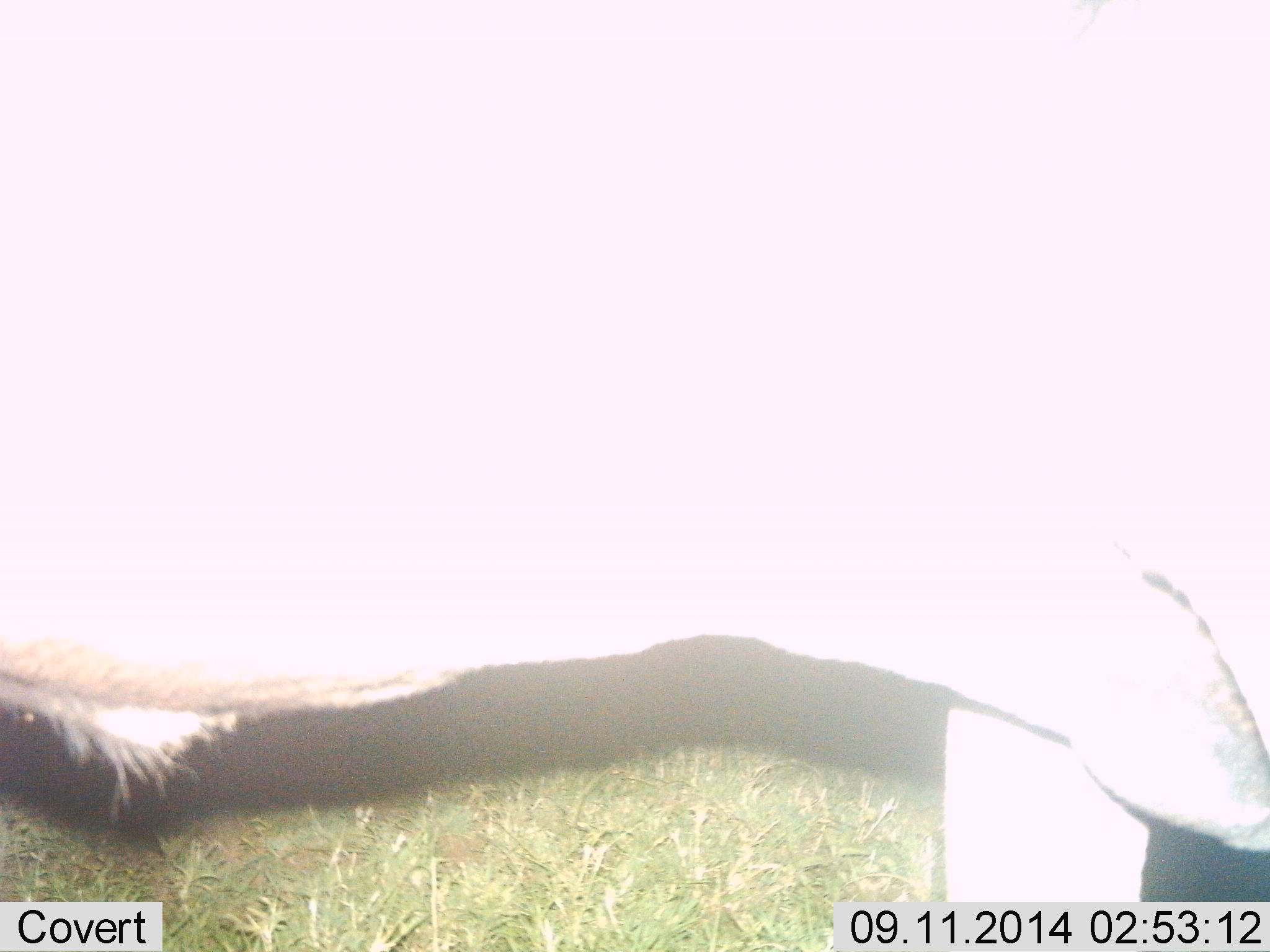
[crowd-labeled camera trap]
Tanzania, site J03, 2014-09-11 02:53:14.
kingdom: Animalia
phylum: Chordata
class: Mammalia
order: Artiodactyla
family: Bovidae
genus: Connochaetes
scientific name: Connochaetes taurinus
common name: blue wildebeest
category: wildebeest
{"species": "wildebeest (blue wildebeest) (Connochaetes taurinus)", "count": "1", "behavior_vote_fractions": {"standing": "86%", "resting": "0%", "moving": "14%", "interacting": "0%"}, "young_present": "0%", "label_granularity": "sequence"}